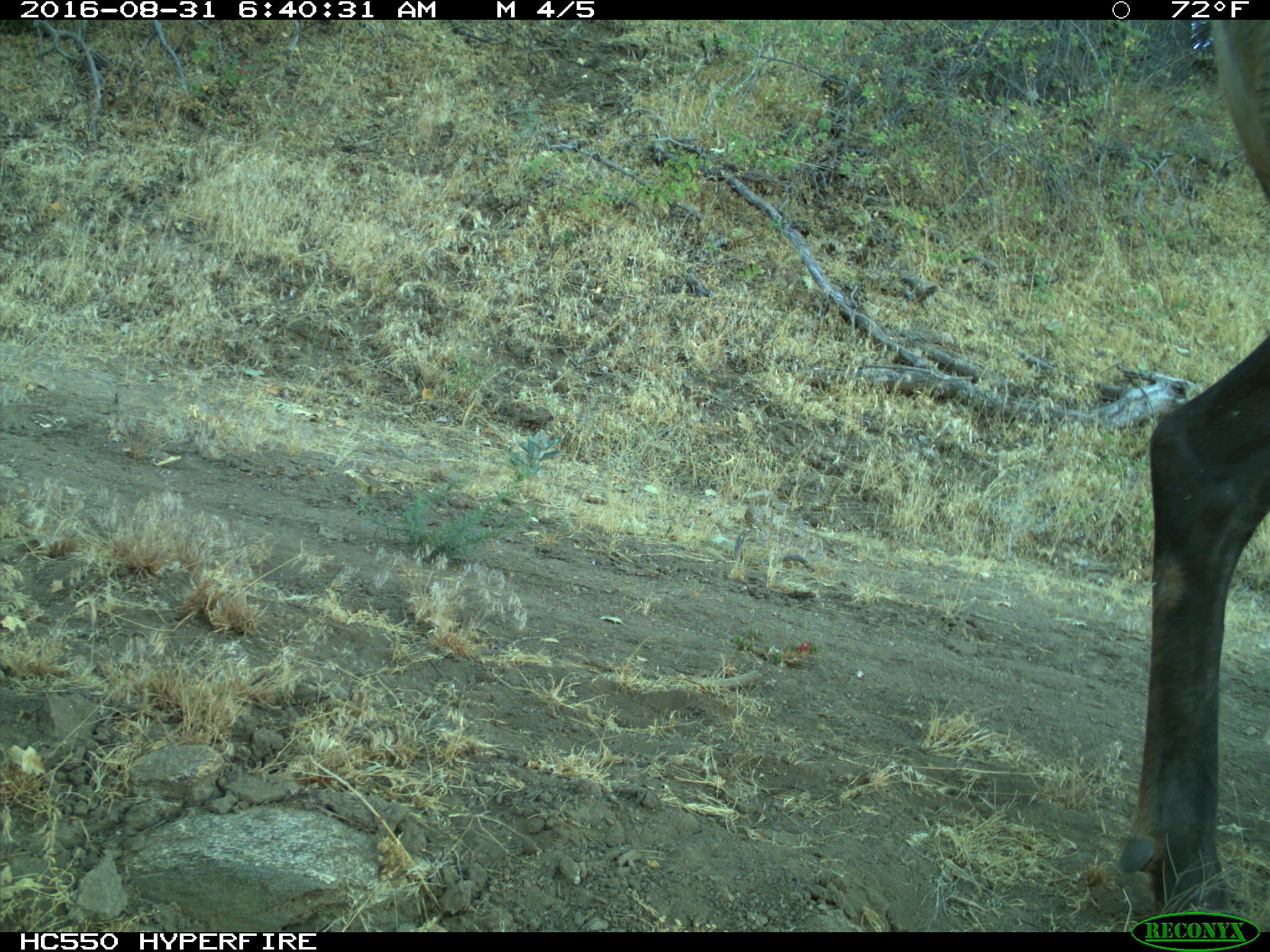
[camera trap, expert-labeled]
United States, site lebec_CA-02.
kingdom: Animalia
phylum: Chordata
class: Mammalia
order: Artiodactyla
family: Cervidae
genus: Cervus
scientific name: Cervus canadensis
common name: elk